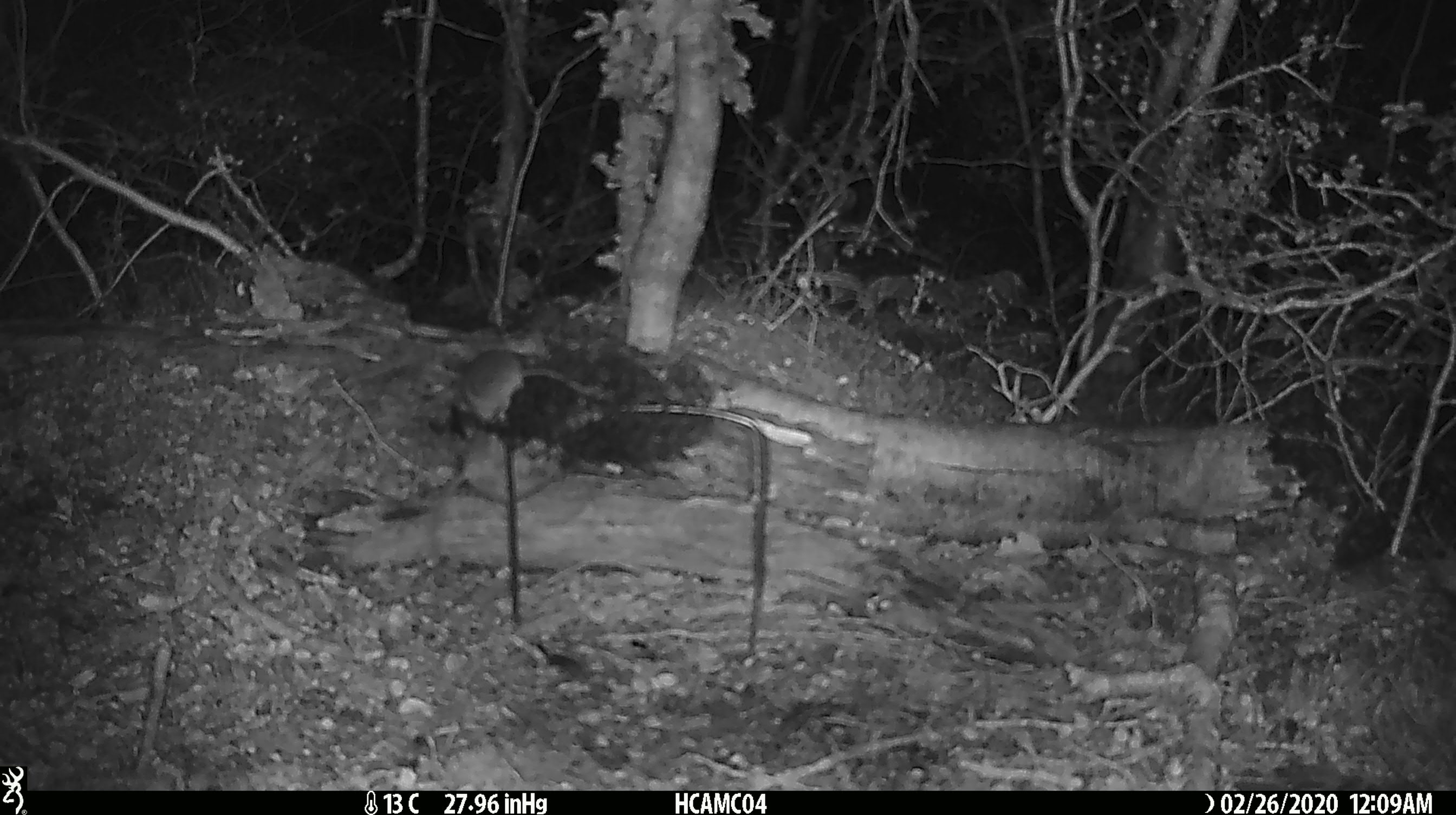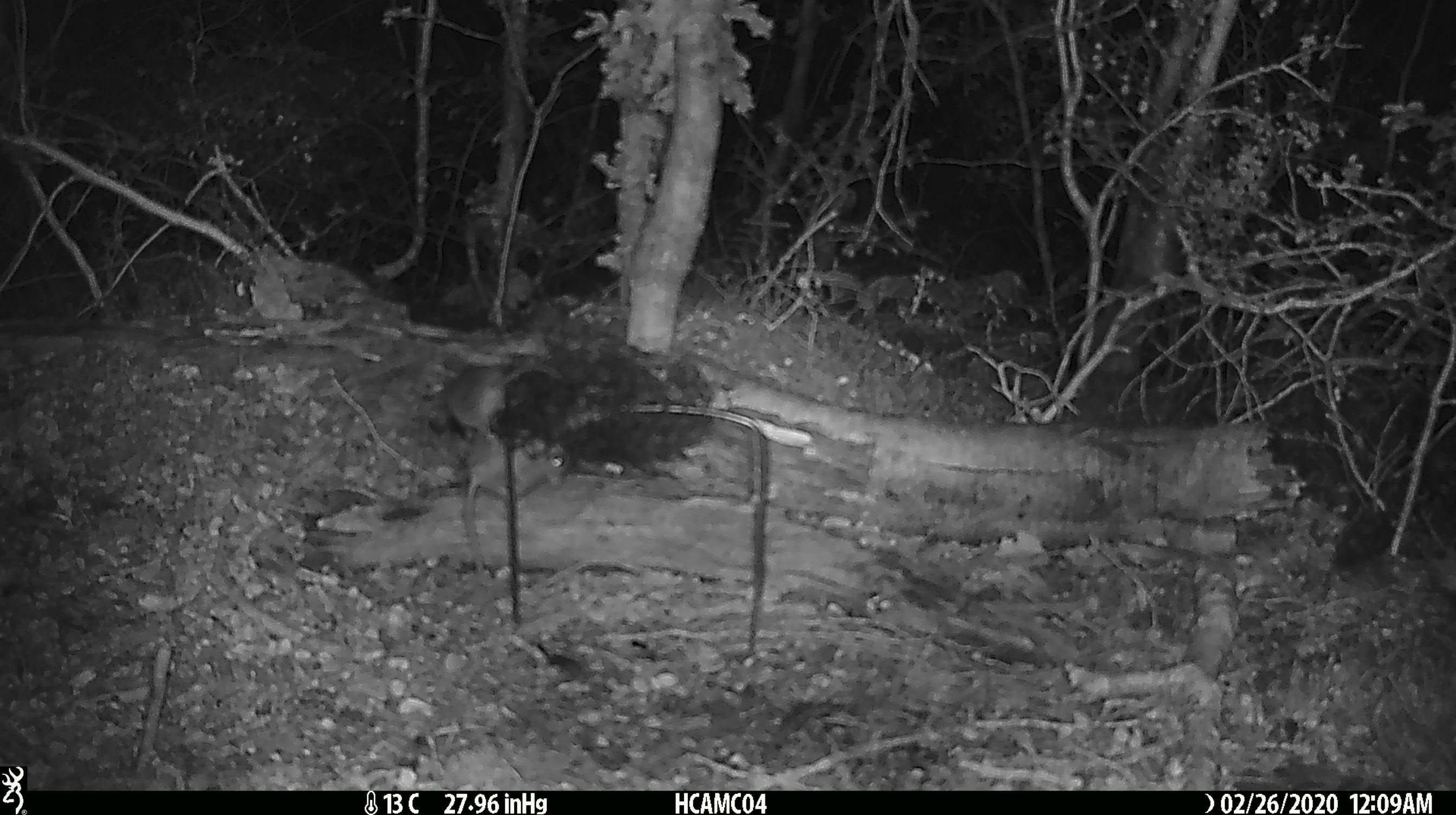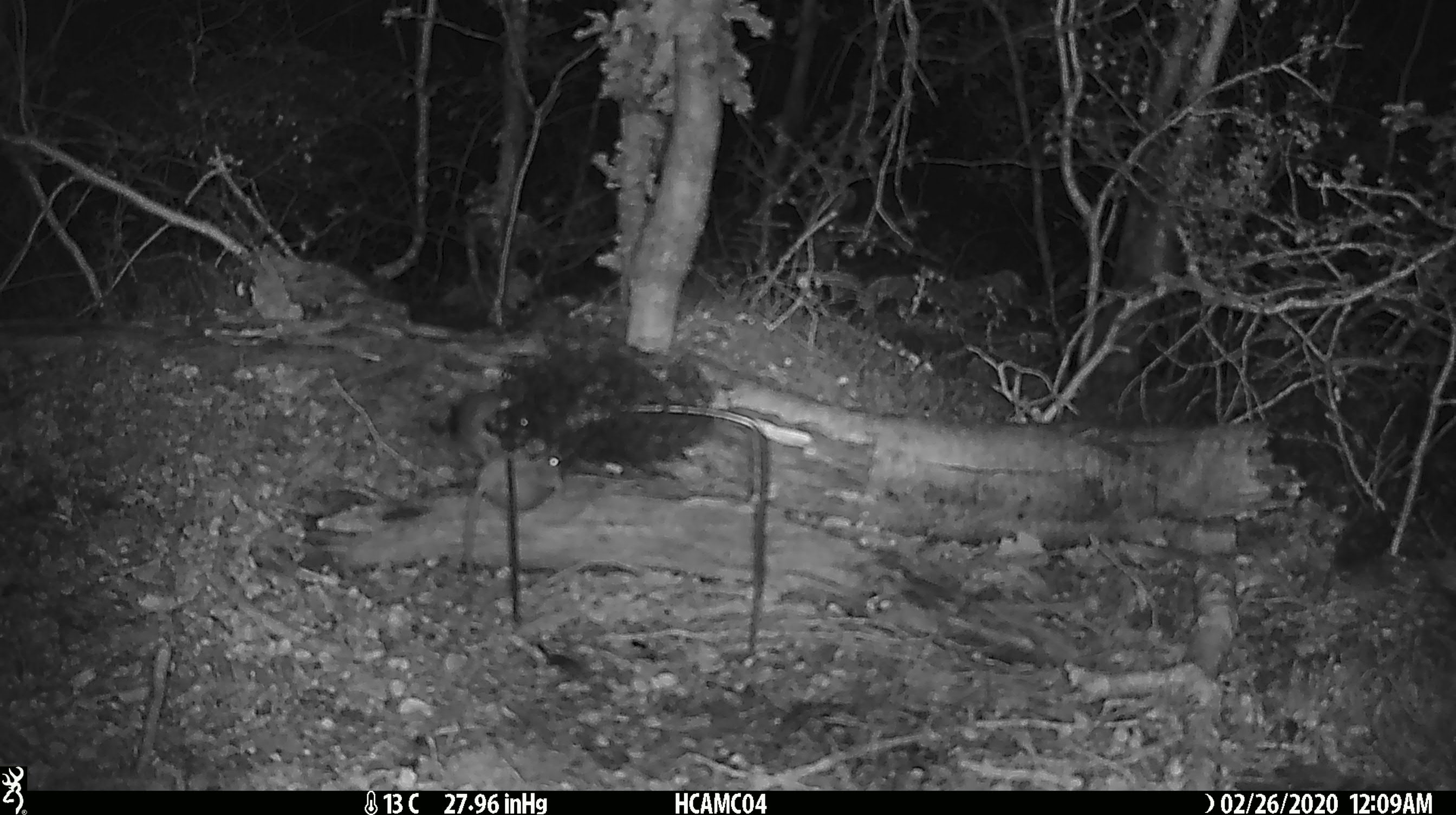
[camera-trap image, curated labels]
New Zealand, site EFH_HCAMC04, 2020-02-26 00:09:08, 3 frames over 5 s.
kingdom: Animalia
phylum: Chordata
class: Mammalia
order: Rodentia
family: Muridae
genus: Mus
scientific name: Mus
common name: mouse